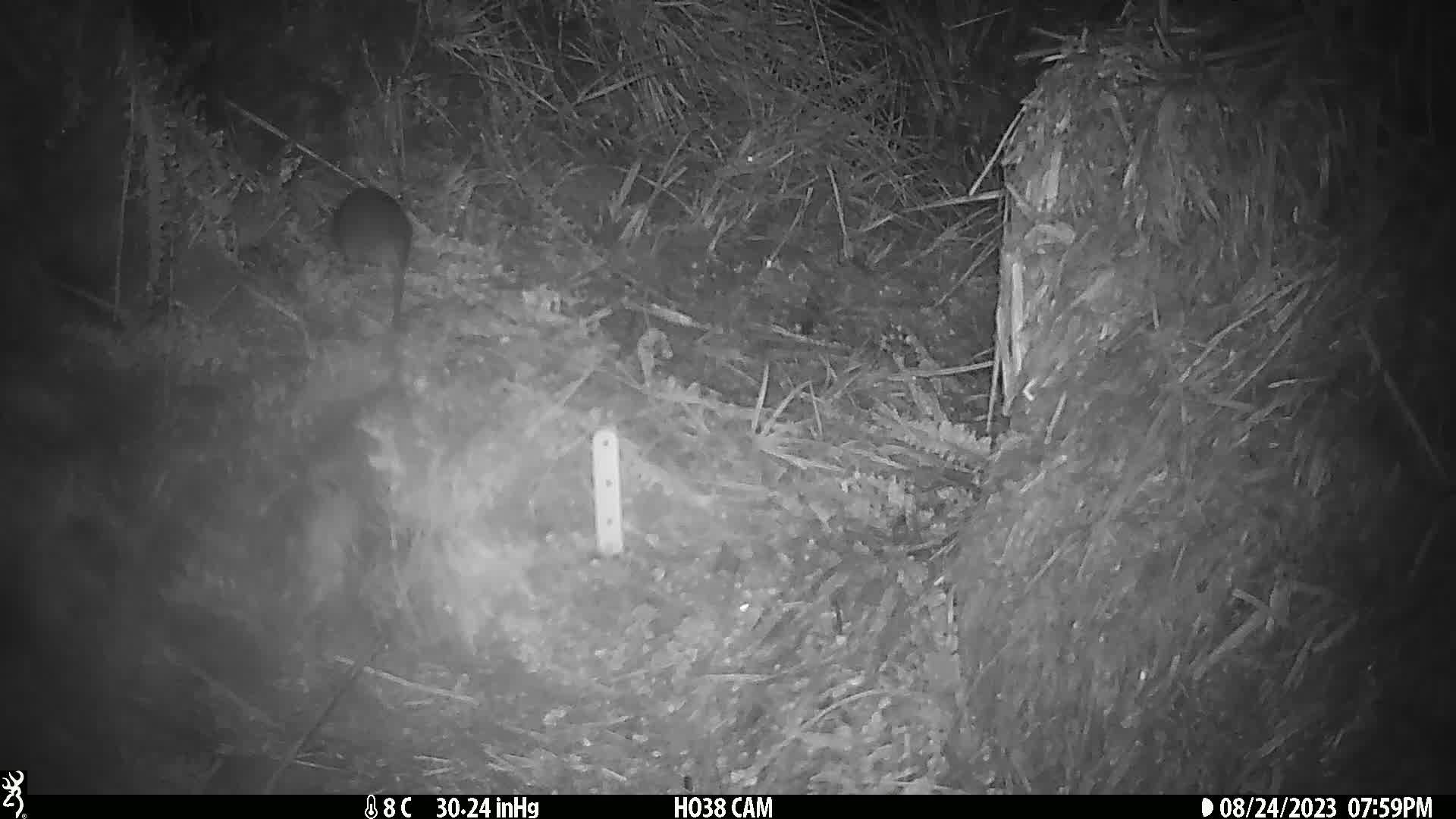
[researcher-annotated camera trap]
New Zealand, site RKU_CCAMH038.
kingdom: Animalia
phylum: Chordata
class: Mammalia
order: Rodentia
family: Muridae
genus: Rattus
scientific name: Rattus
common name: rat